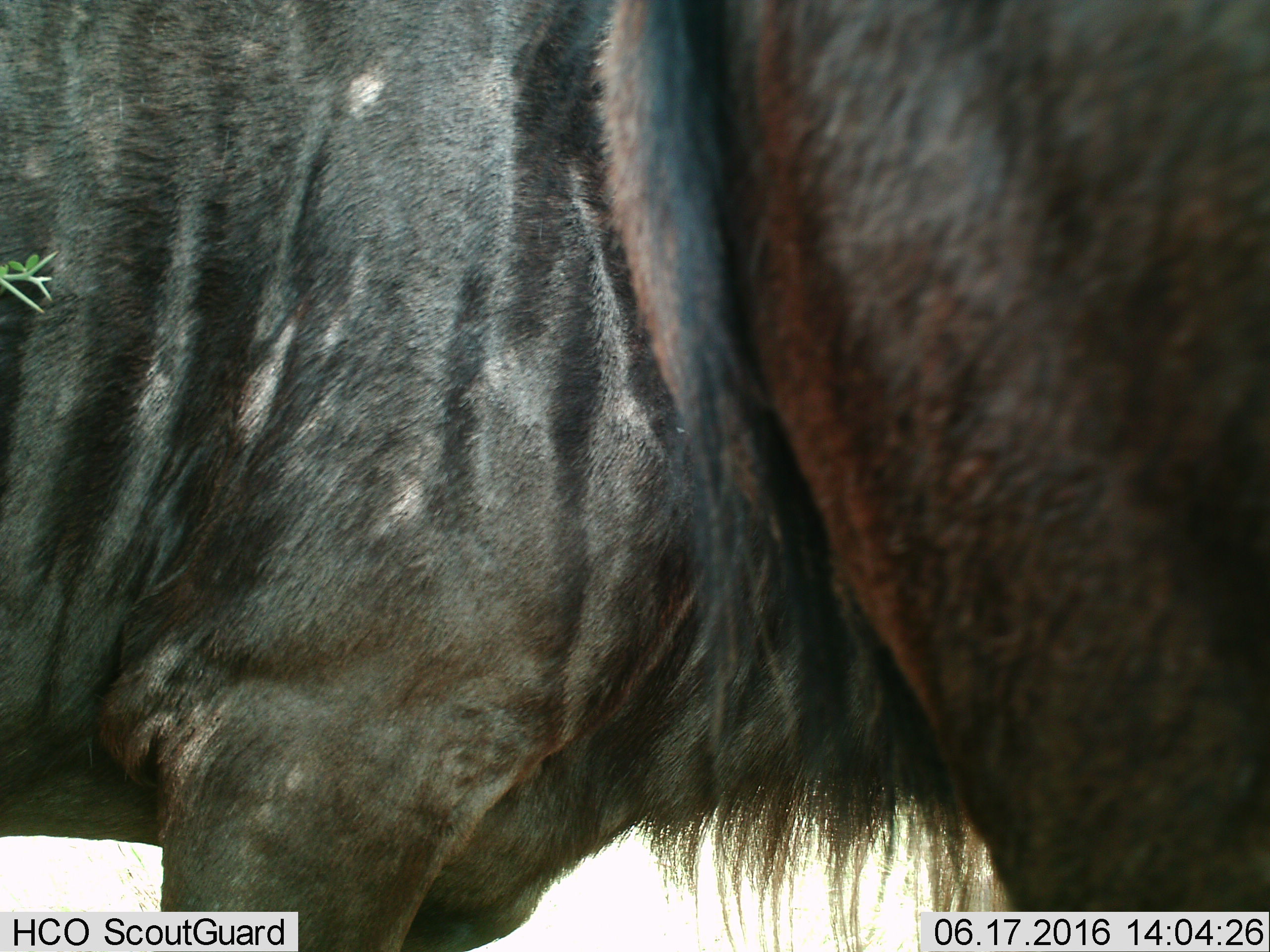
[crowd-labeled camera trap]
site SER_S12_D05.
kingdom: Animalia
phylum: Chordata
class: Mammalia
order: Artiodactyla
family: Bovidae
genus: Connochaetes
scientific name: Connochaetes taurinus taurinus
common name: blue wildebeest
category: wildebeestblue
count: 1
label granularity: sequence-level